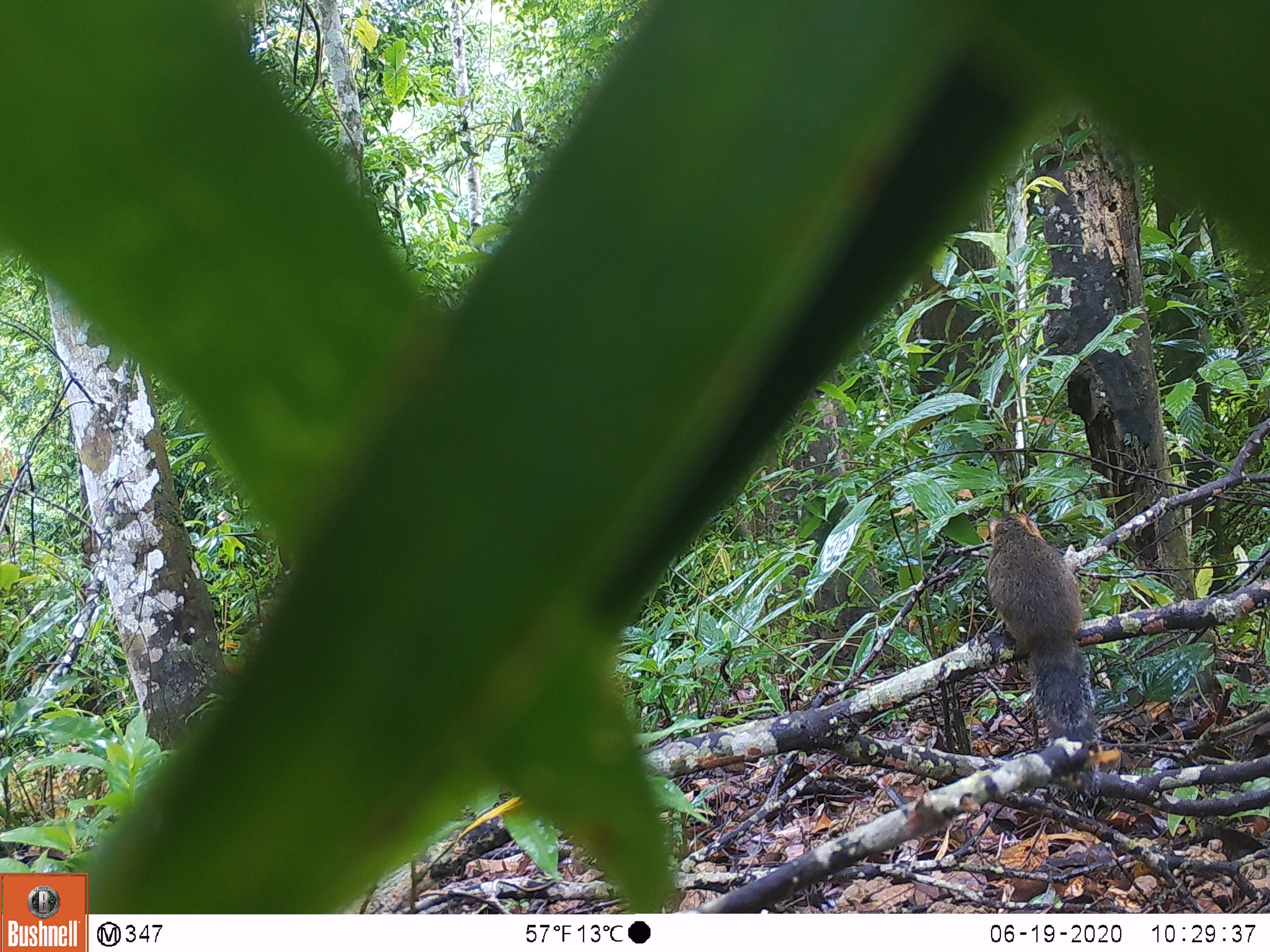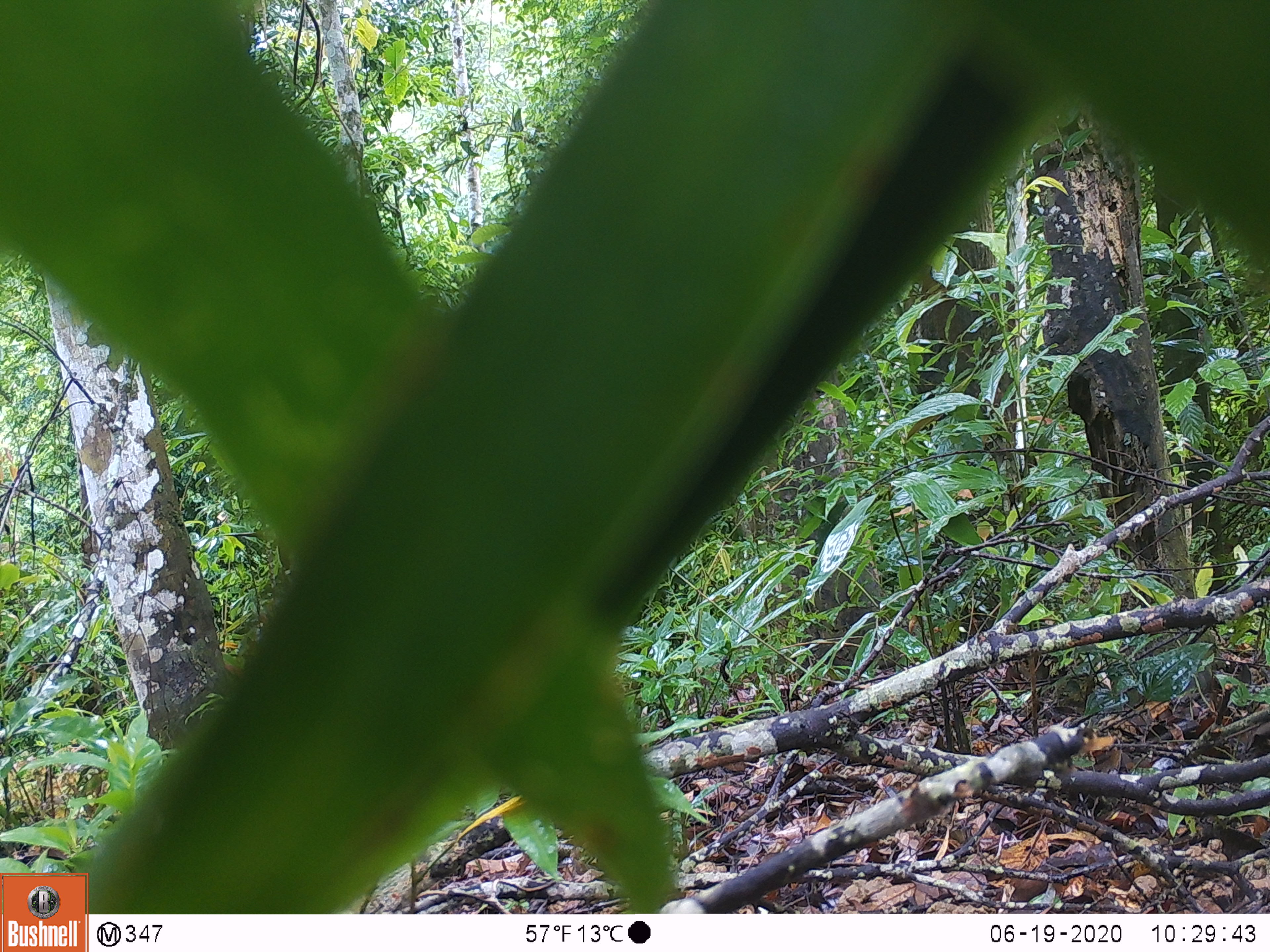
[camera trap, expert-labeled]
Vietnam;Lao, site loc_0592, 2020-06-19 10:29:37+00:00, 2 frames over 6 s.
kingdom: Animalia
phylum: Chordata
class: Mammalia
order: Rodentia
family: Sciuridae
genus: Dremomys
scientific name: Dremomys rufigenis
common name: red-cheeked squirrel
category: red cheeked squirrel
Red cheeked squirrel (red-cheeked squirrel) (Dremomys rufigenis). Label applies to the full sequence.